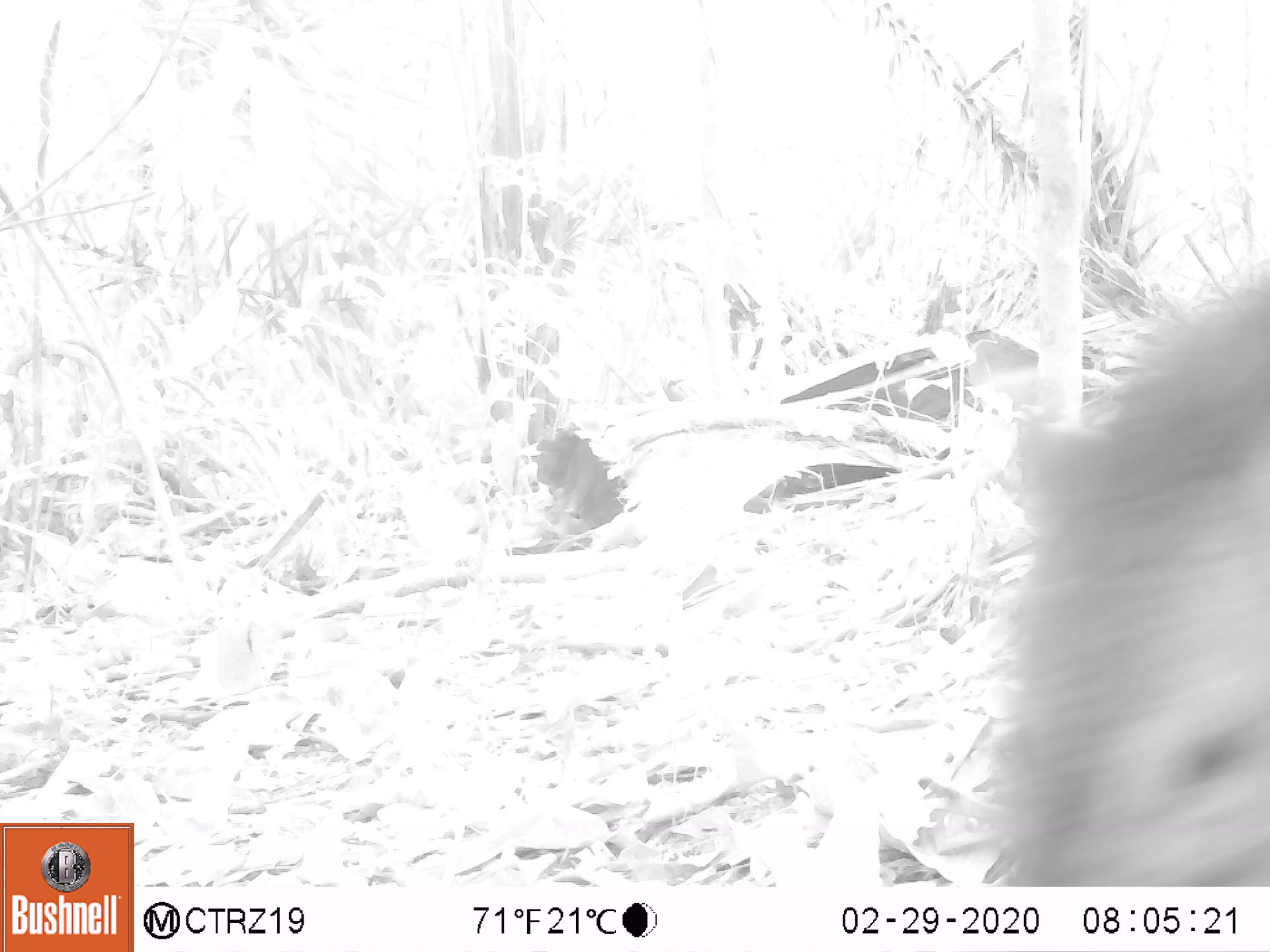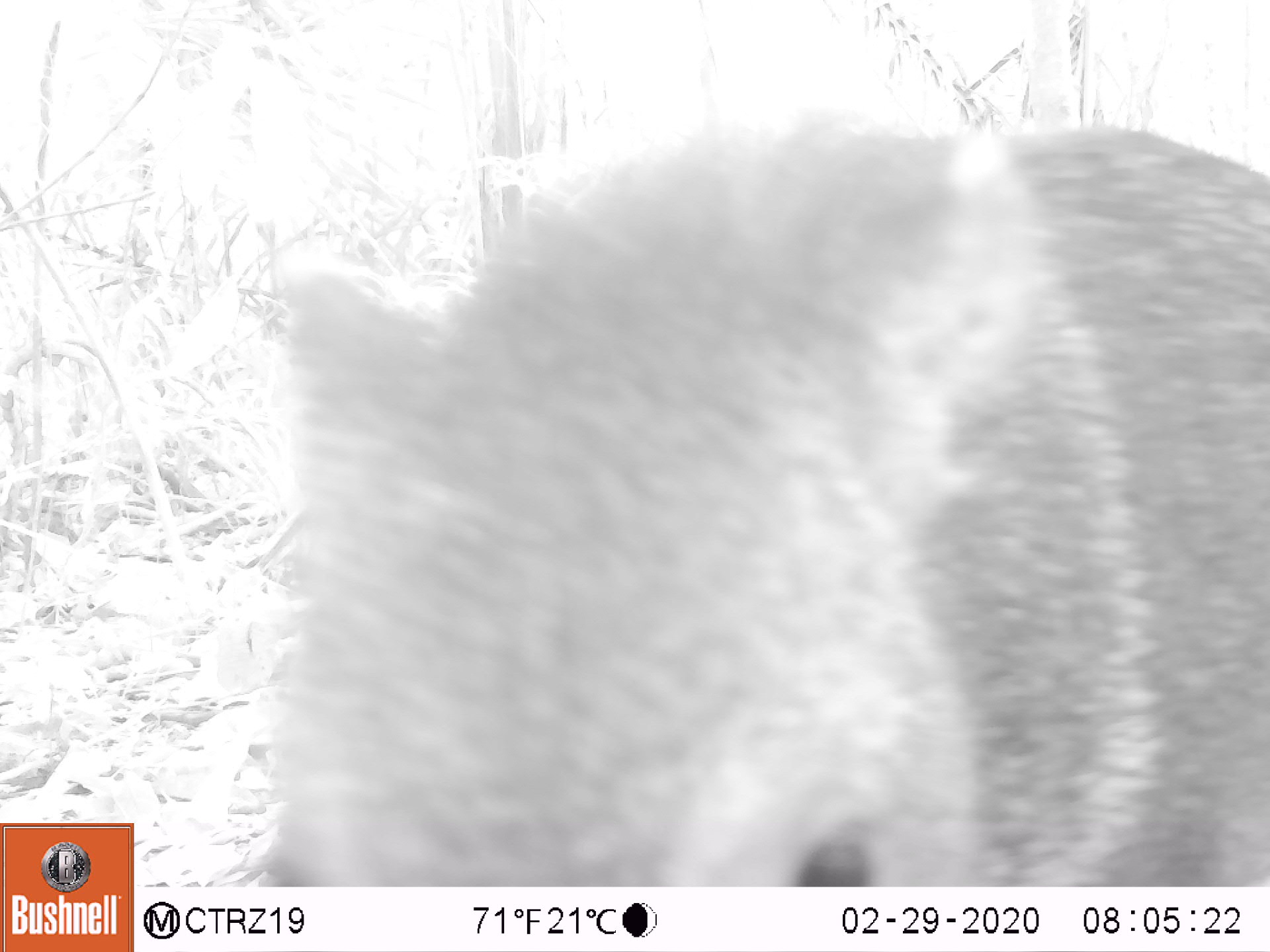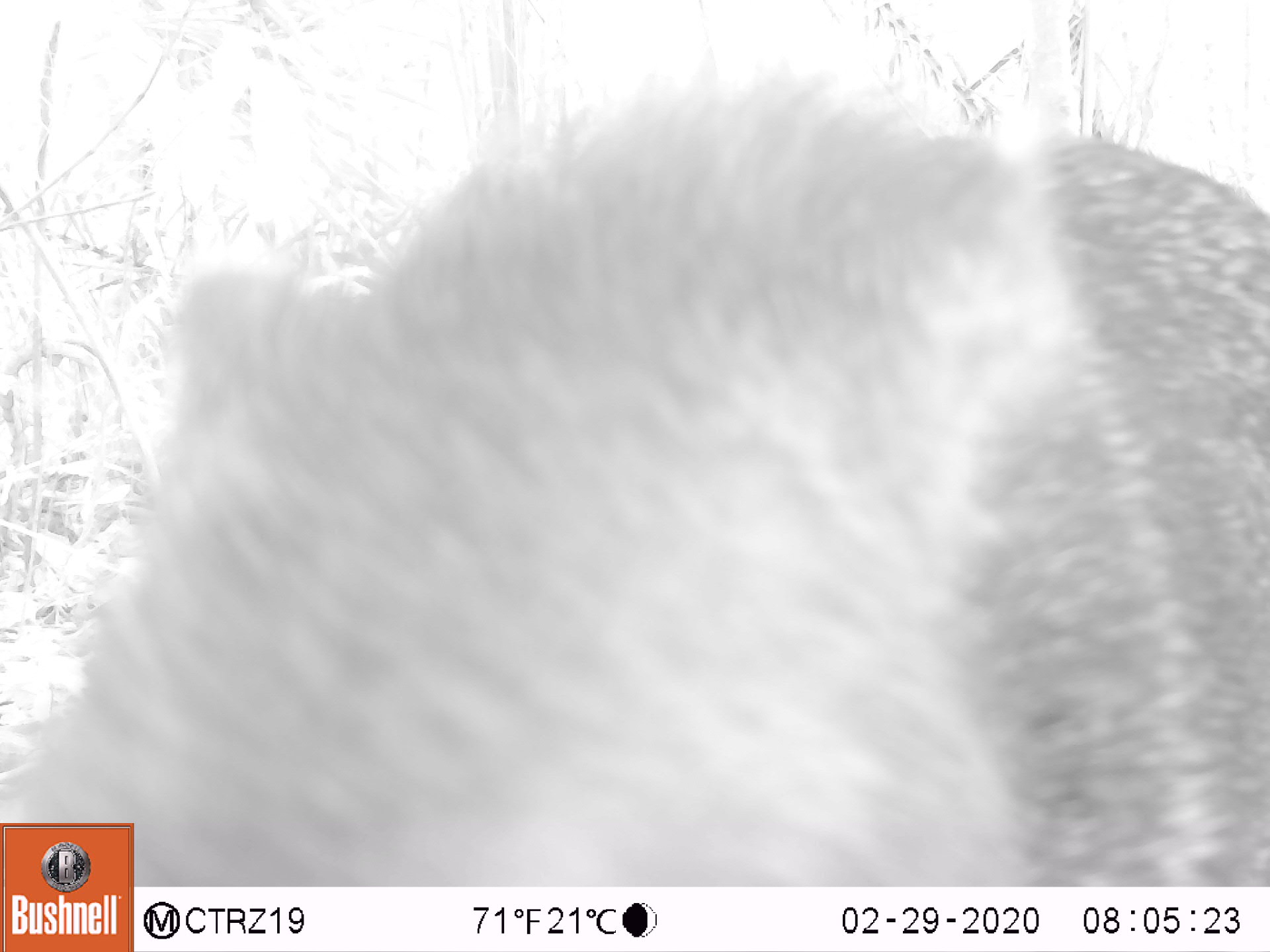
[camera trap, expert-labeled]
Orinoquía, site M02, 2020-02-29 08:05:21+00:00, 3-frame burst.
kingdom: Animalia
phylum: Chordata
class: Mammalia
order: Artiodactyla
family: Tayassuidae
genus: Pecari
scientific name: Pecari tajacu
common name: collared peccary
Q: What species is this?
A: Collared peccary (Pecari tajacu).